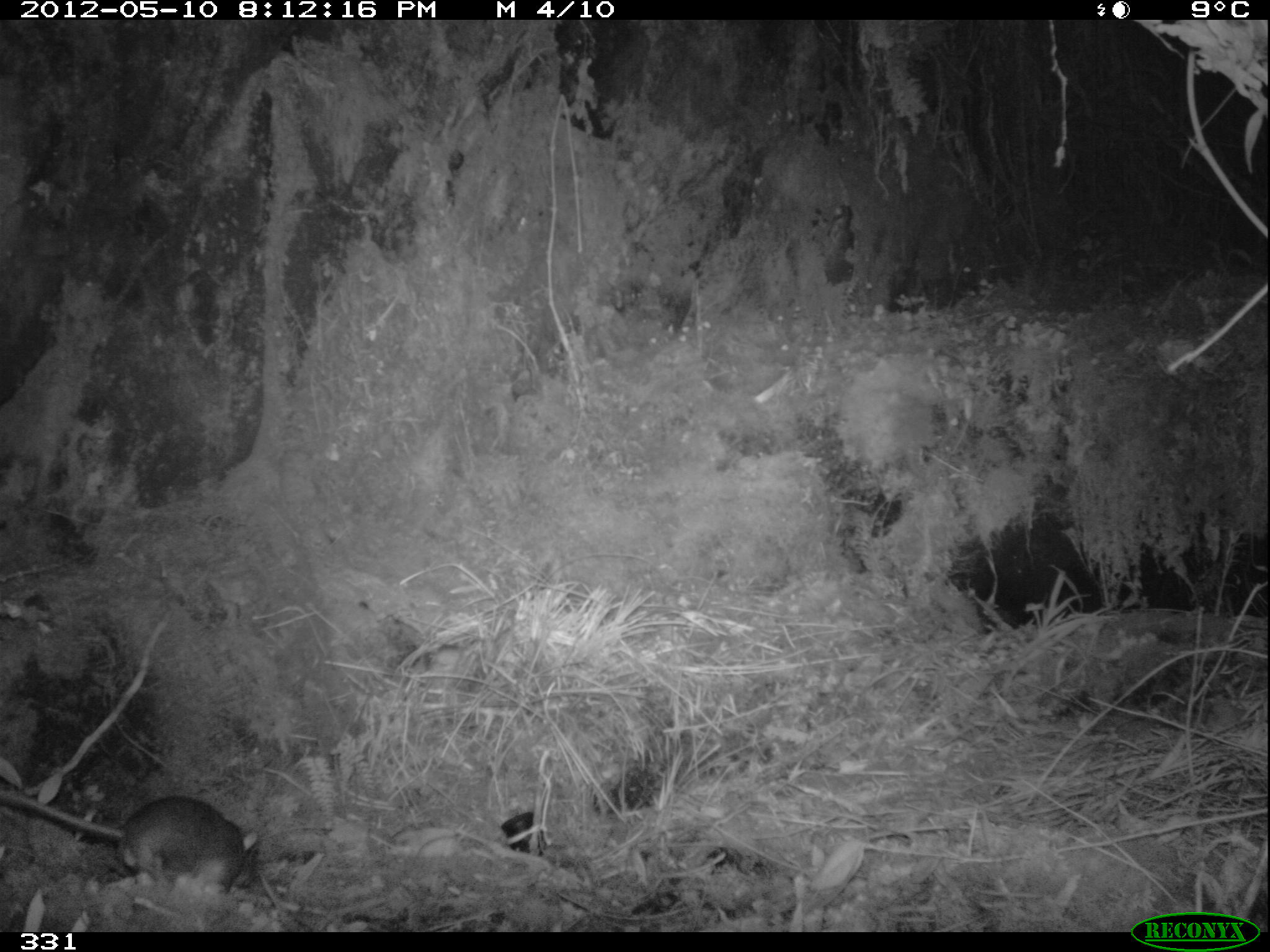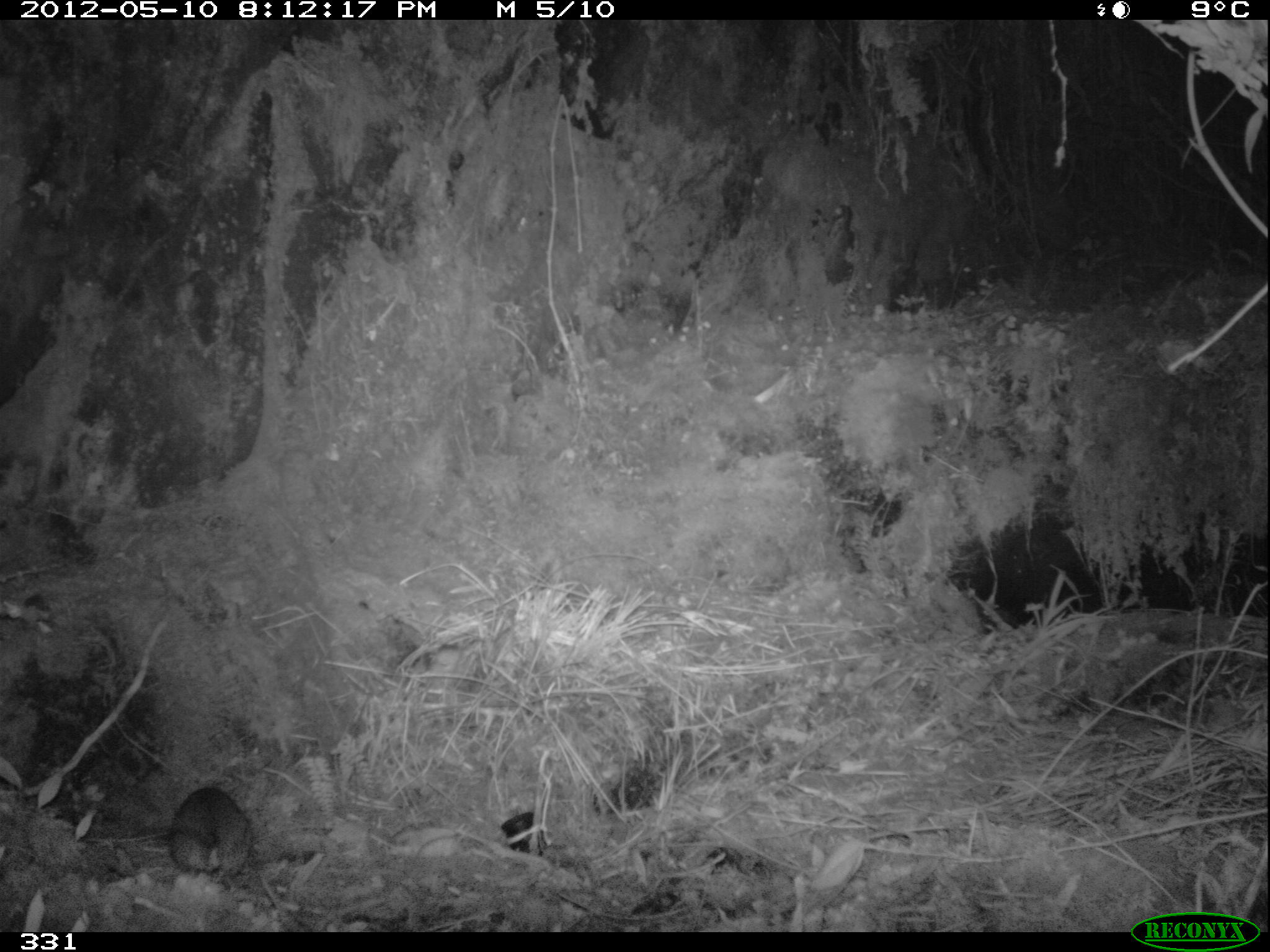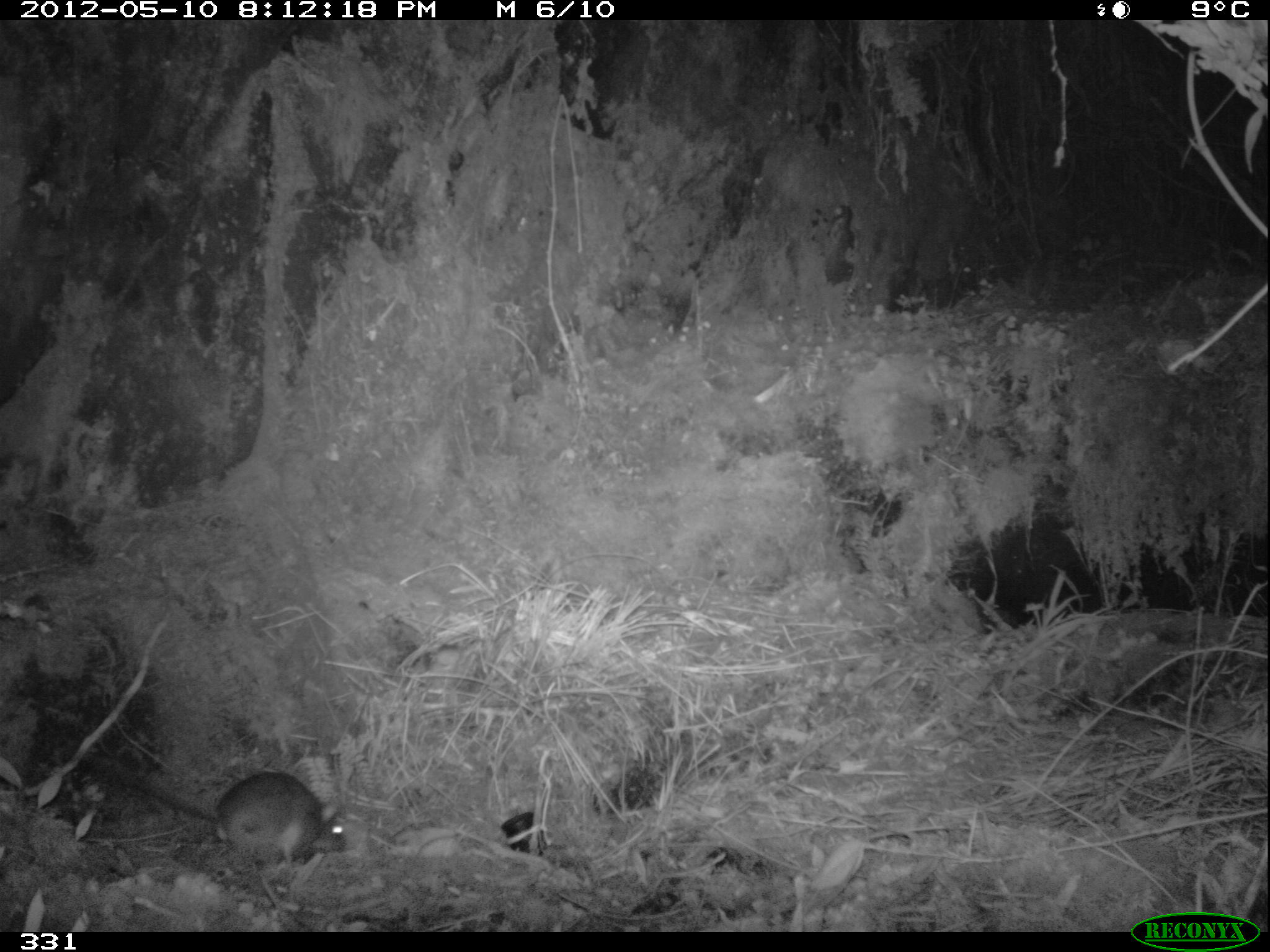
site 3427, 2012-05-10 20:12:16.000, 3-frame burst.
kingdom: Animalia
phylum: Chordata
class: Mammalia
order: Rodentia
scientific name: Rodentia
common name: rodents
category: unknown rodent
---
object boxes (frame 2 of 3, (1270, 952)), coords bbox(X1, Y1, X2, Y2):
unknown rodent: bbox(83, 786, 249, 877)